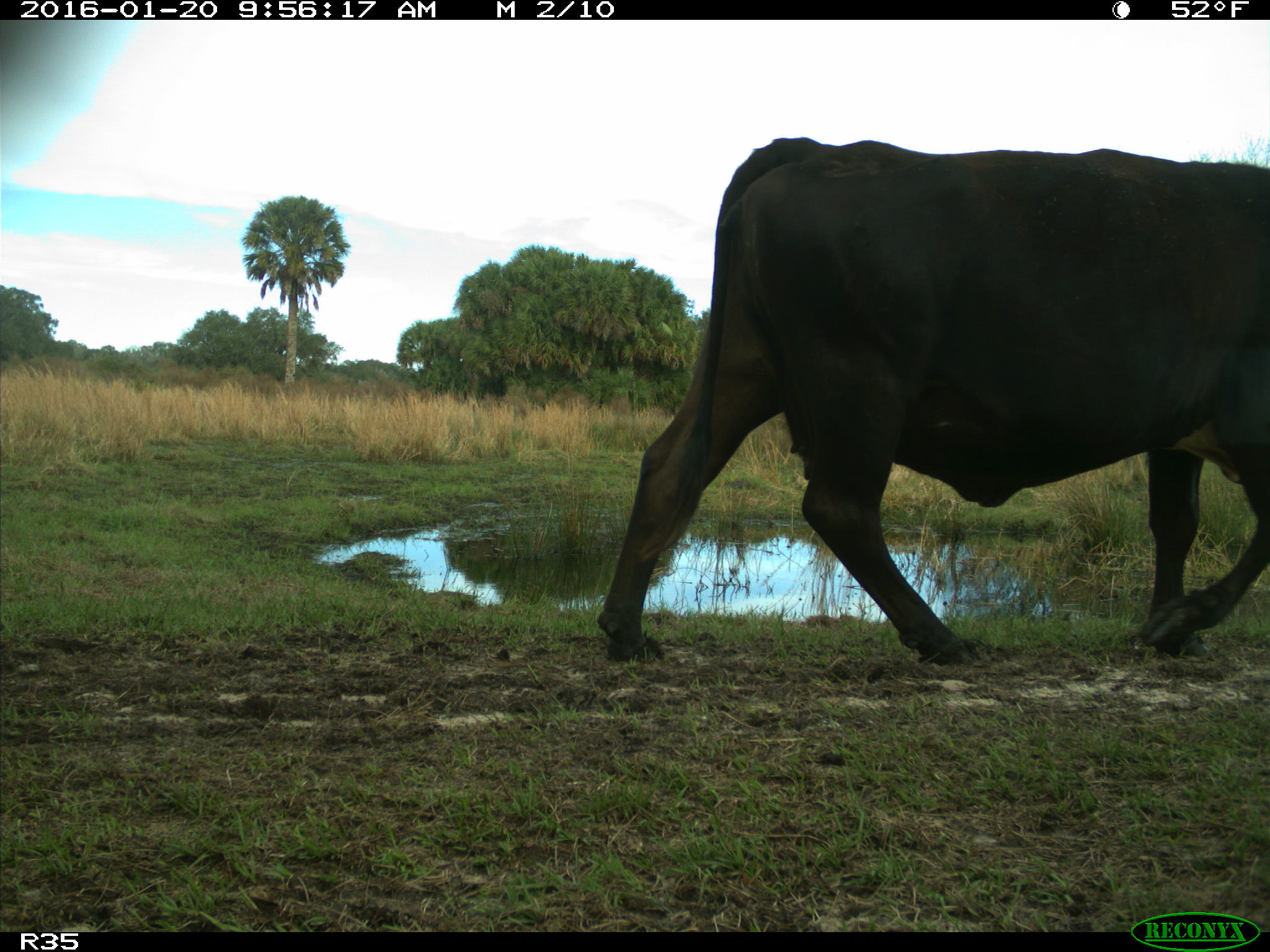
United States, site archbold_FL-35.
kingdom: Animalia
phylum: Chordata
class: Mammalia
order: Artiodactyla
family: Bovidae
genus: Bos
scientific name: Bos taurus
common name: domestic cow